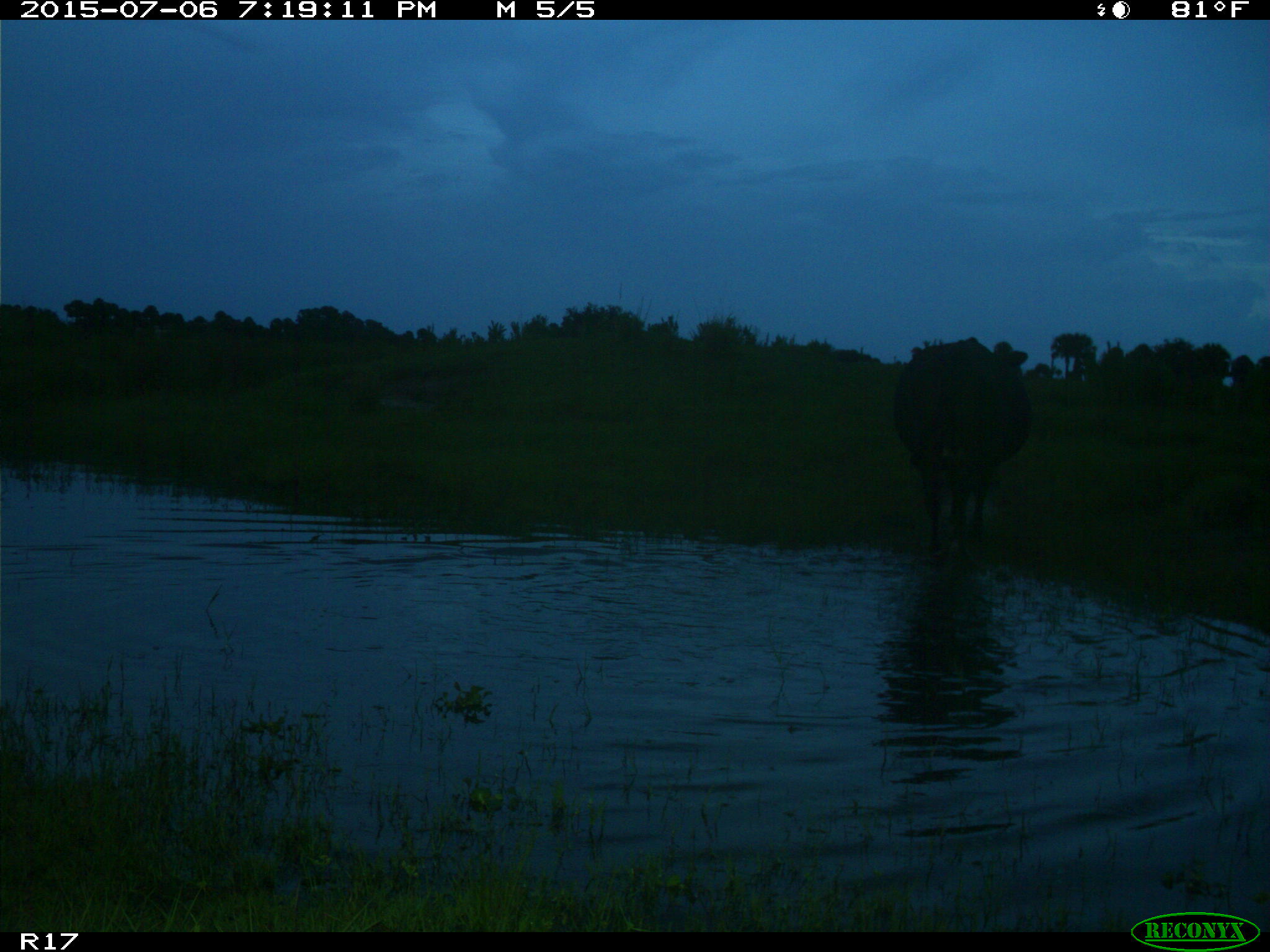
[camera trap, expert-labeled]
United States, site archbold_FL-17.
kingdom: Animalia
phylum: Chordata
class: Mammalia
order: Artiodactyla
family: Bovidae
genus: Bos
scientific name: Bos taurus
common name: domestic cow